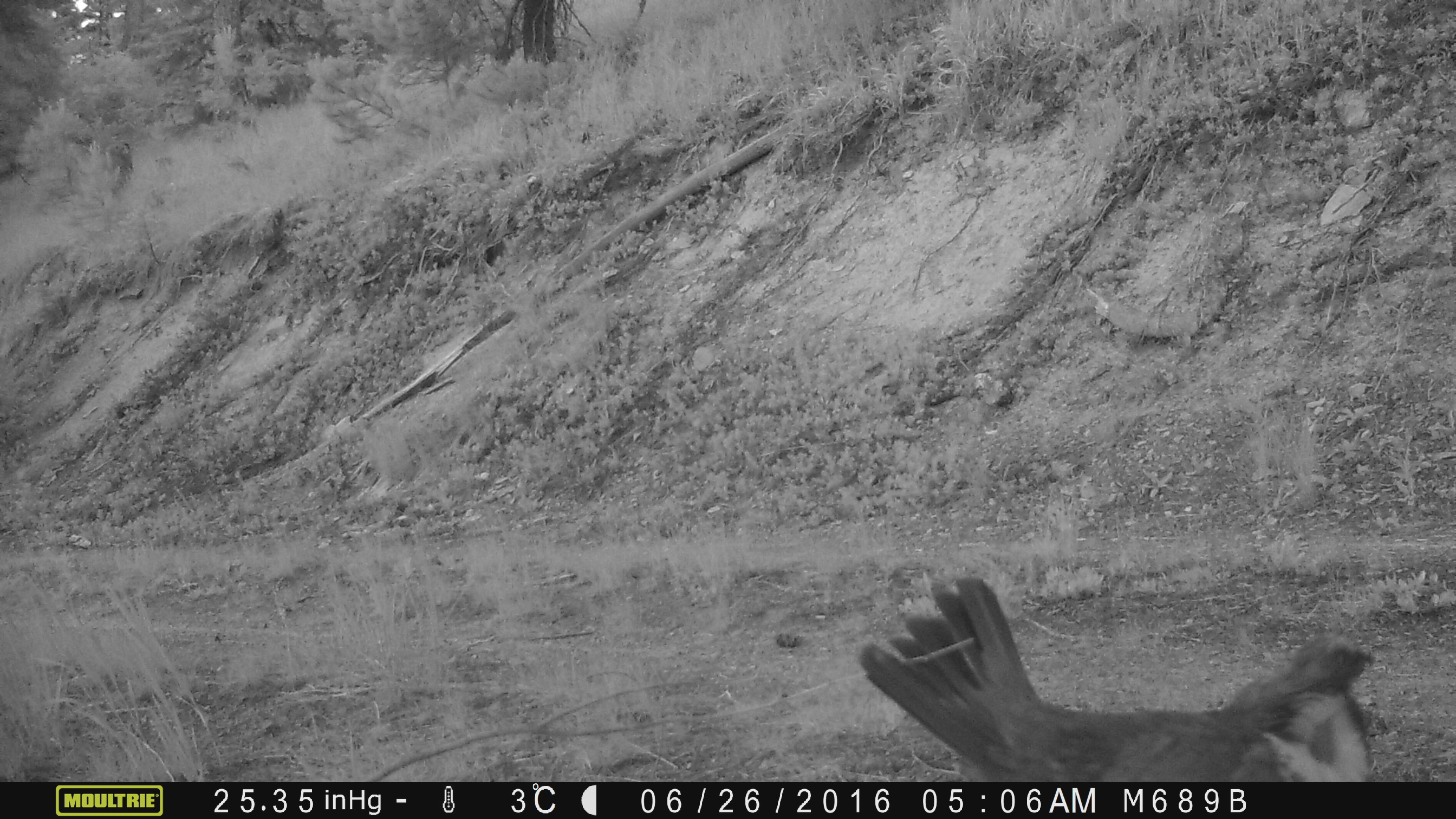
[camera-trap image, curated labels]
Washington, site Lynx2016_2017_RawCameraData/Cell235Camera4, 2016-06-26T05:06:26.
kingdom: Animalia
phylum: Chordata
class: Aves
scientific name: Aves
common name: birds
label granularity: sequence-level